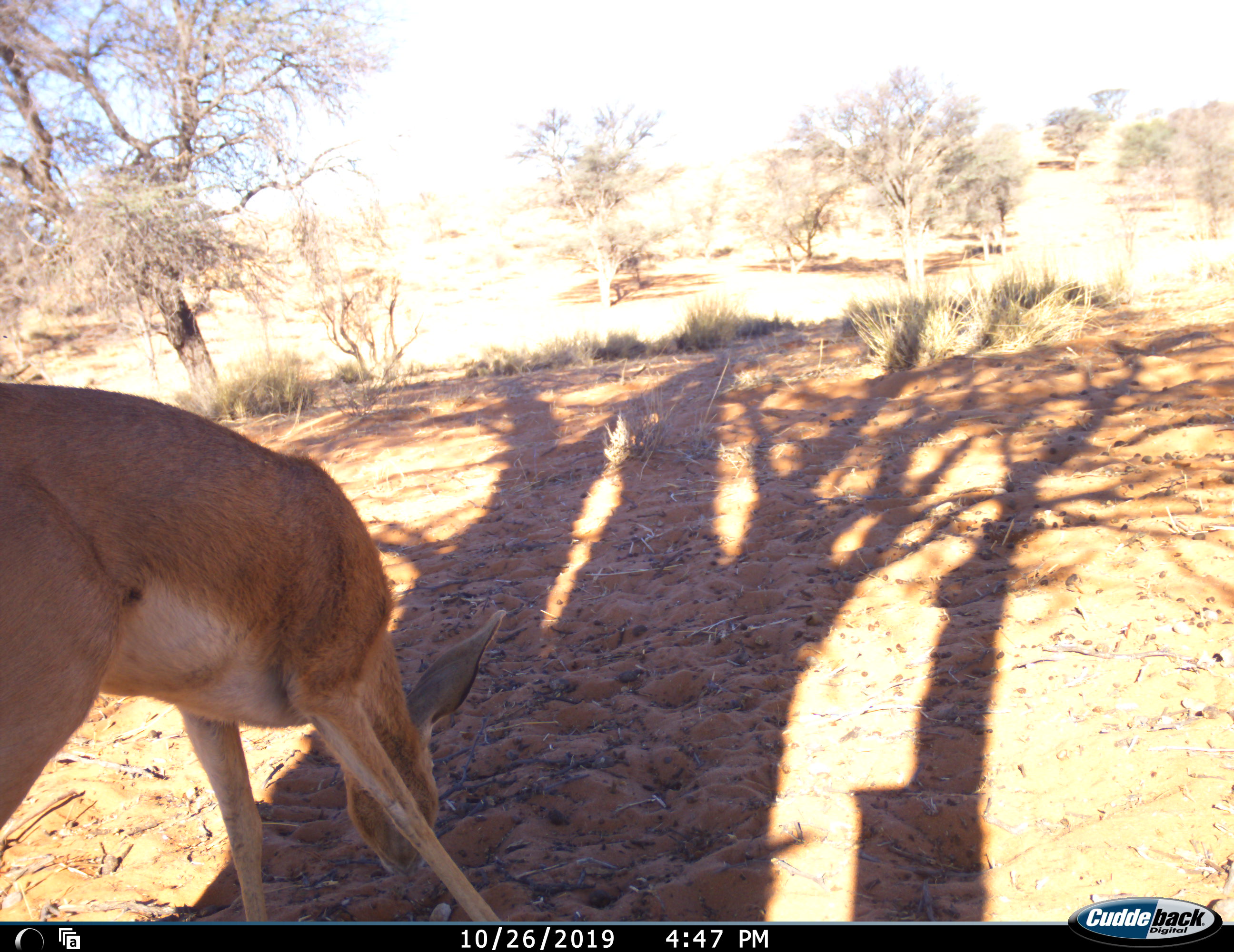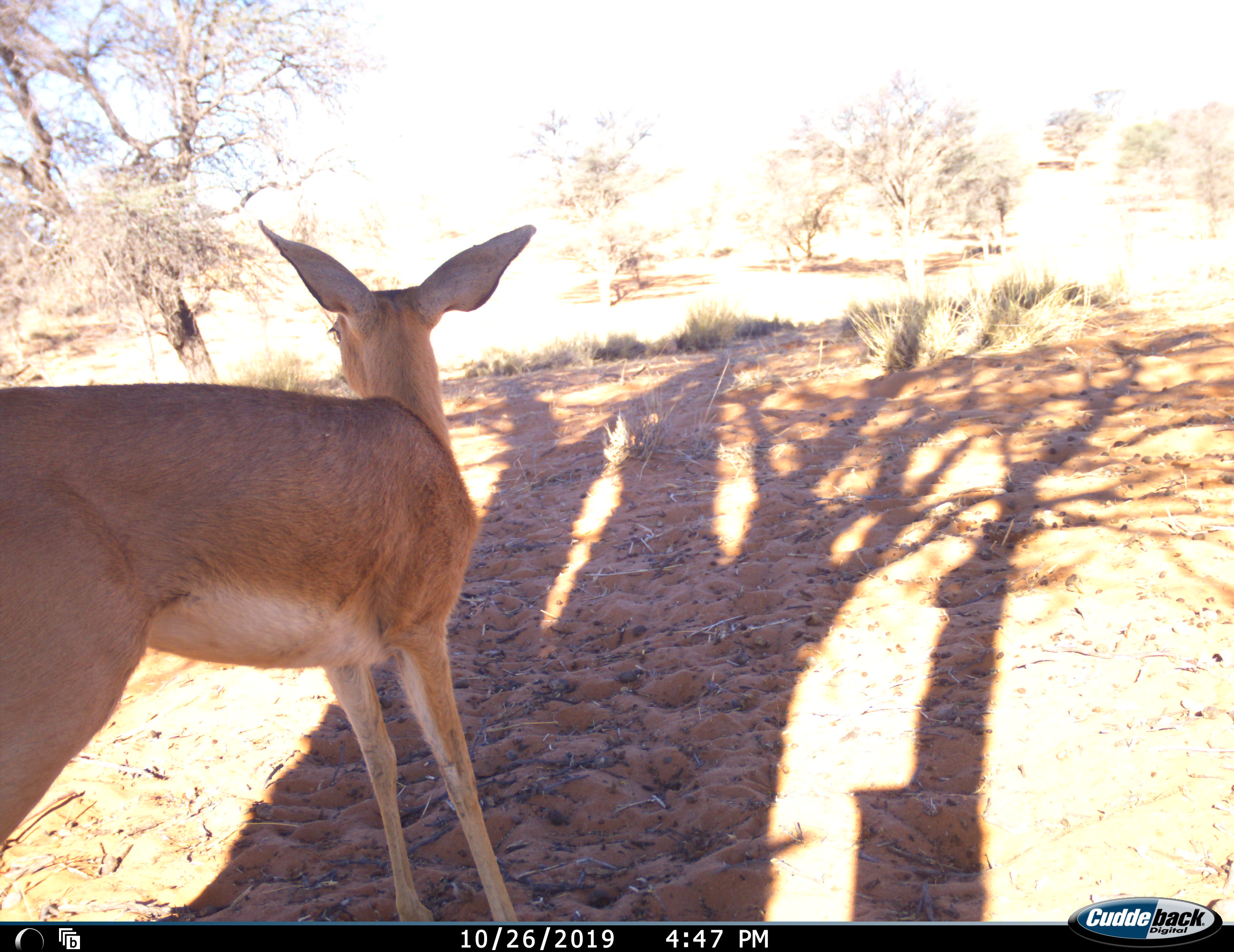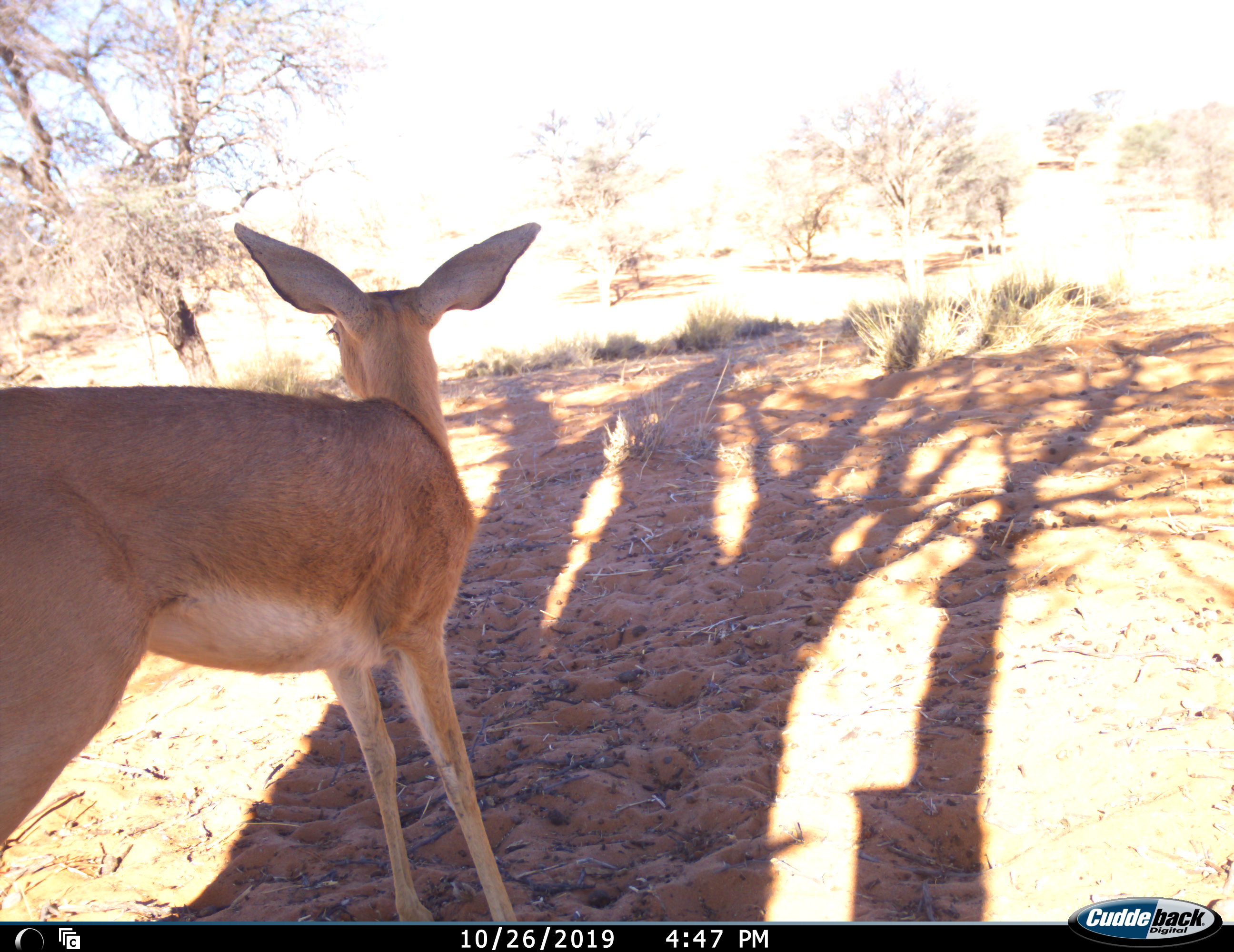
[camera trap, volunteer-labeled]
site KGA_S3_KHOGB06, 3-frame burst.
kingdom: Animalia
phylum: Chordata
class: Mammalia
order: Artiodactyla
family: Bovidae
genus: Raphicerus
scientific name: Raphicerus campestris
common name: steenbok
Steenbok (Raphicerus campestris), count 1. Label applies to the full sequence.